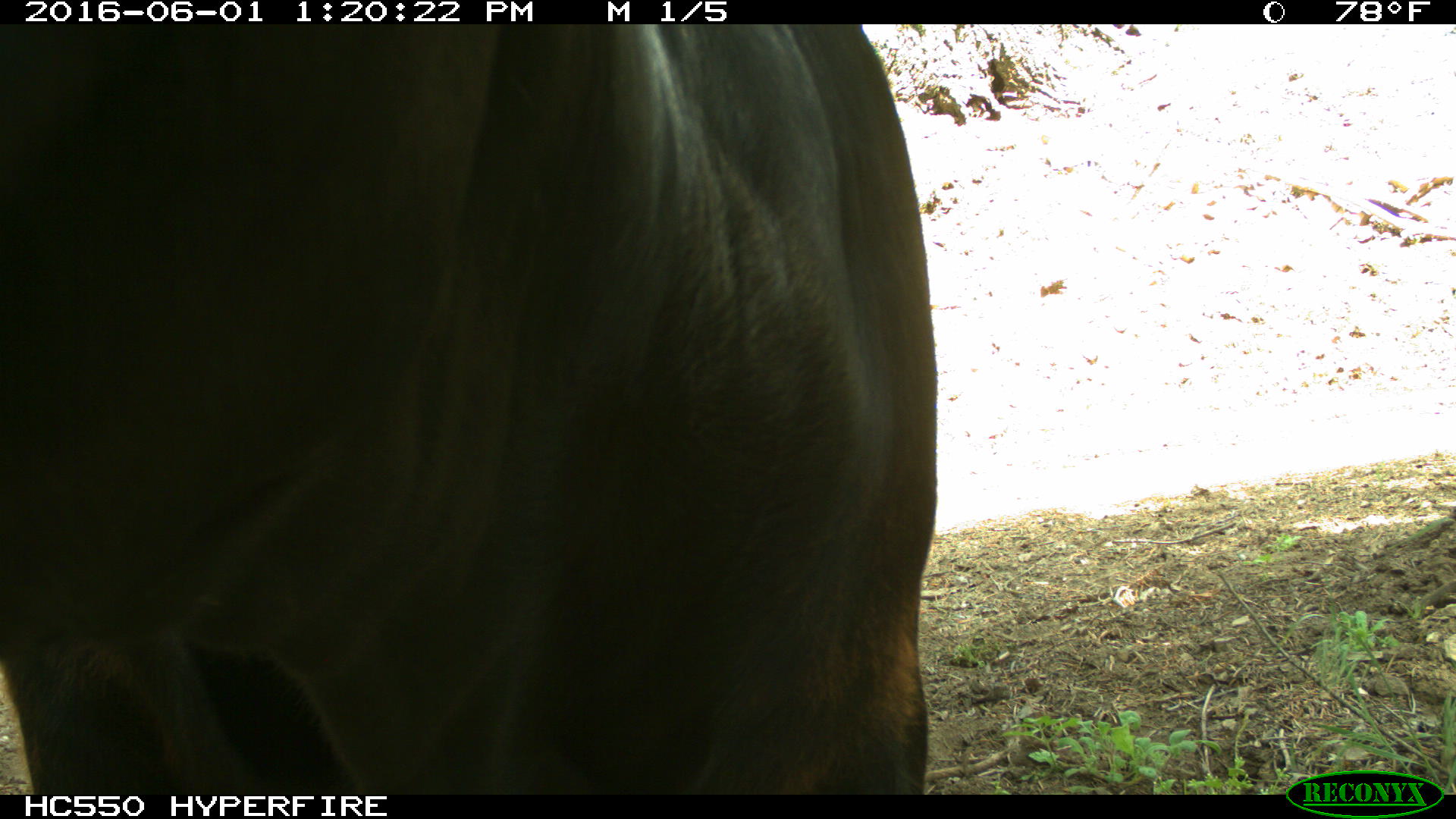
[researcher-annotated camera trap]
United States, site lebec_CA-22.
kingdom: Animalia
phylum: Chordata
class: Mammalia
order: Artiodactyla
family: Bovidae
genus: Bos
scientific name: Bos taurus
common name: domestic cow